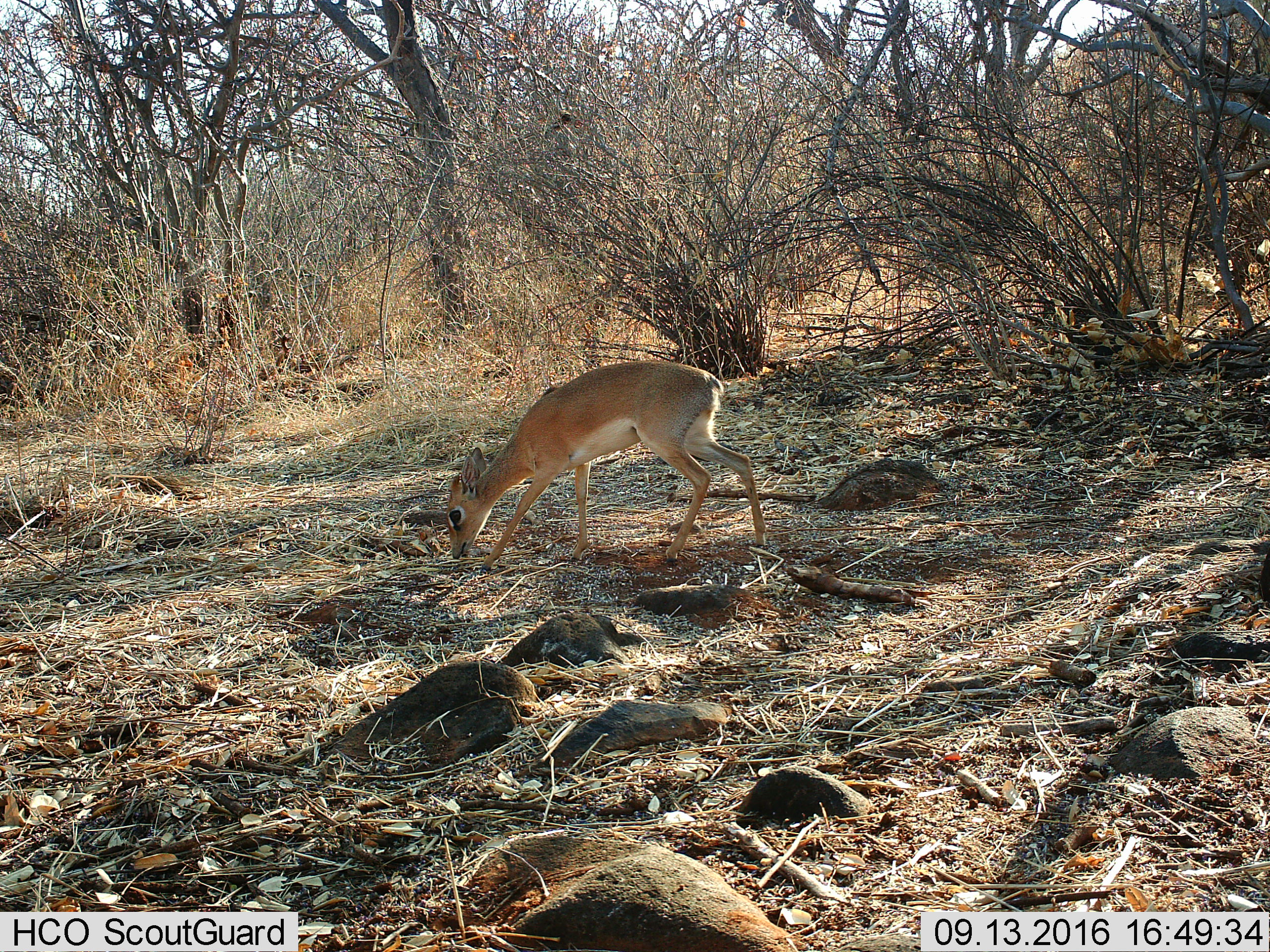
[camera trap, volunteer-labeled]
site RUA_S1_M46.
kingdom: Animalia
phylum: Chordata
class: Mammalia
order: Artiodactyla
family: Bovidae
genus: Madoqua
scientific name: Madoqua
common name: dik-dik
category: dikdik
Dikdik (dik-dik) (Madoqua), count 1. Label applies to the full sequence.